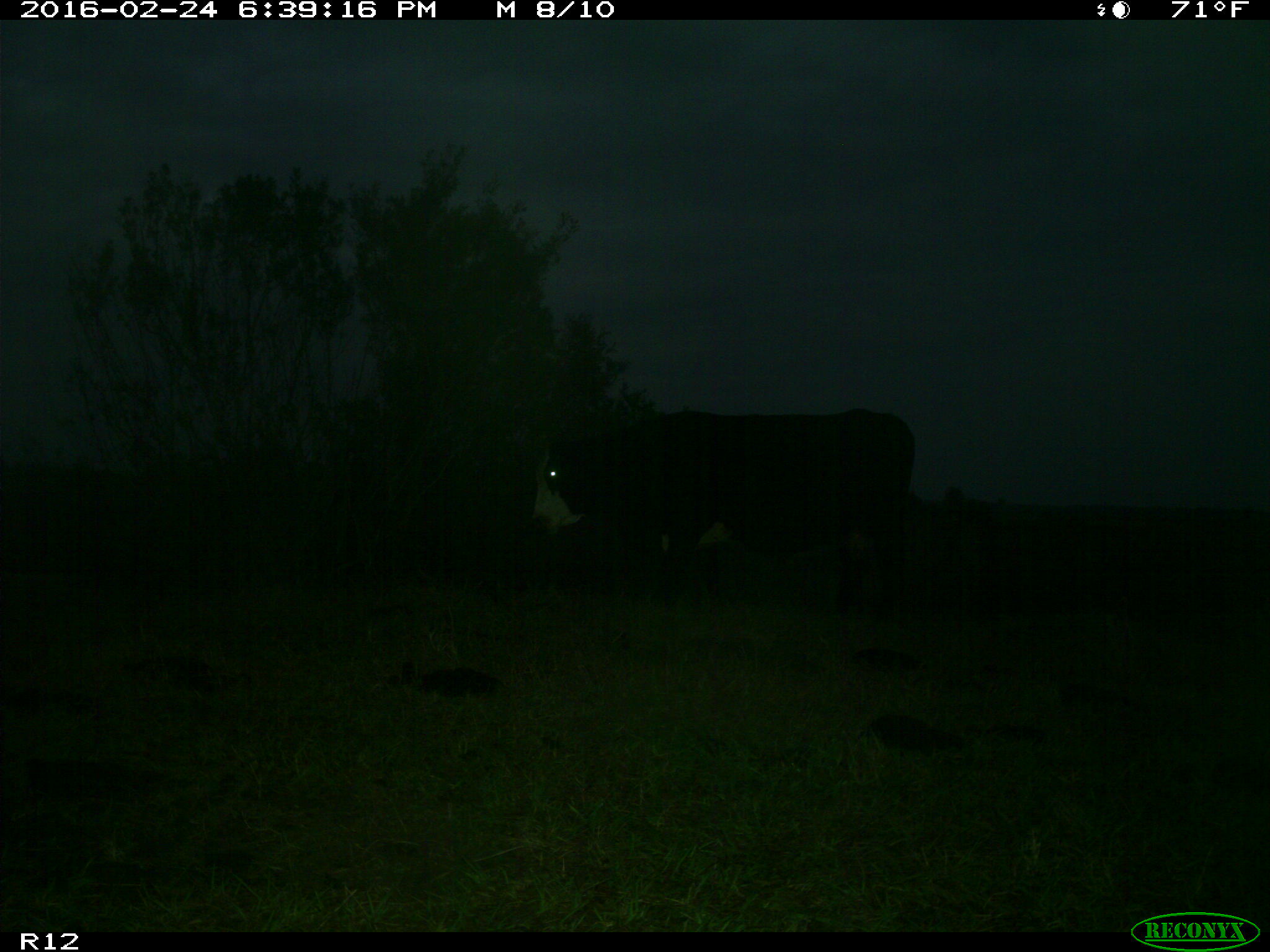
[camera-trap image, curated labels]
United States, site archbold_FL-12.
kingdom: Animalia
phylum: Chordata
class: Mammalia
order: Artiodactyla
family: Bovidae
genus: Bos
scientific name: Bos taurus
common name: domestic cow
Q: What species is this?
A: Bos taurus (domestic cow).